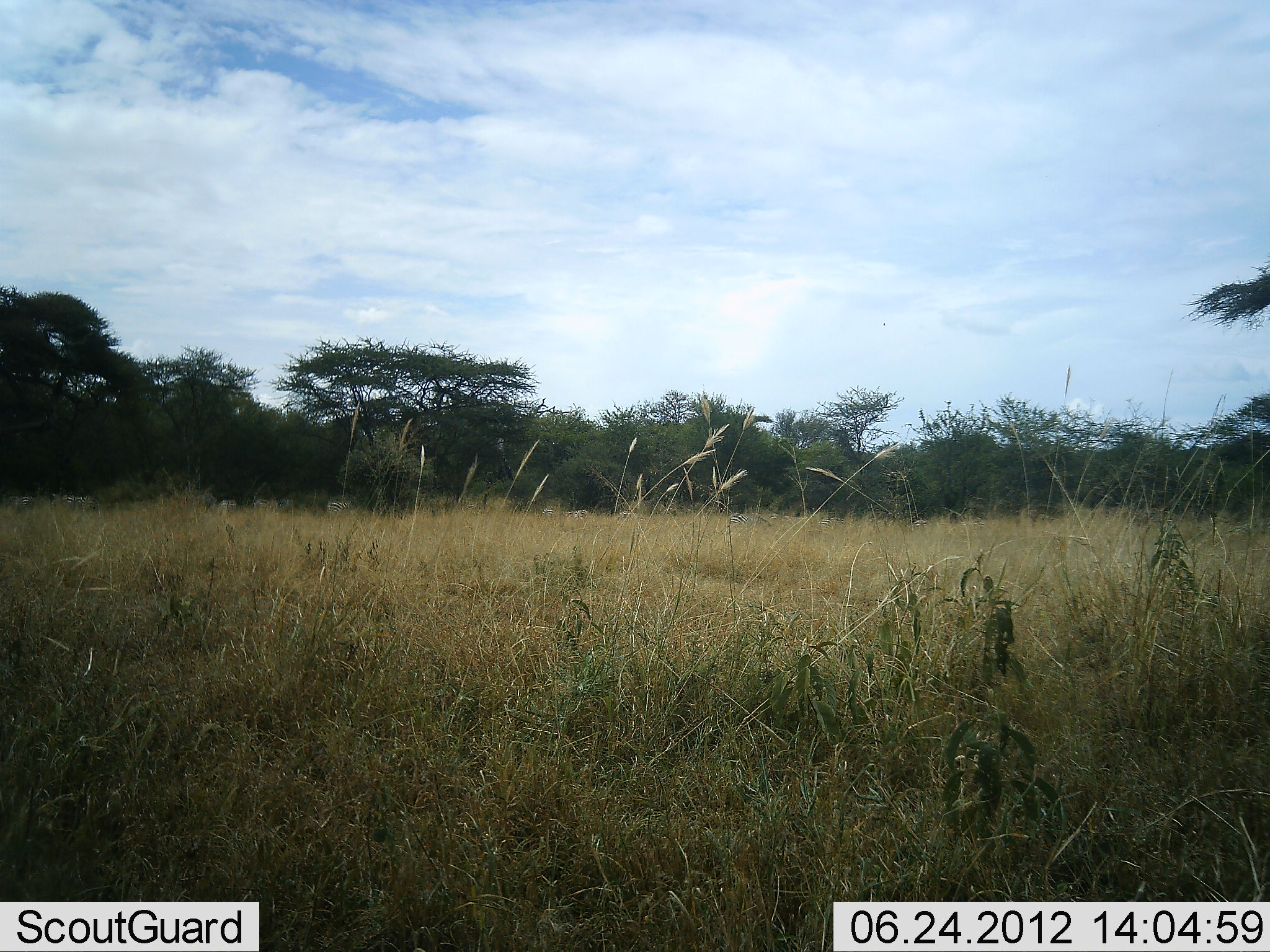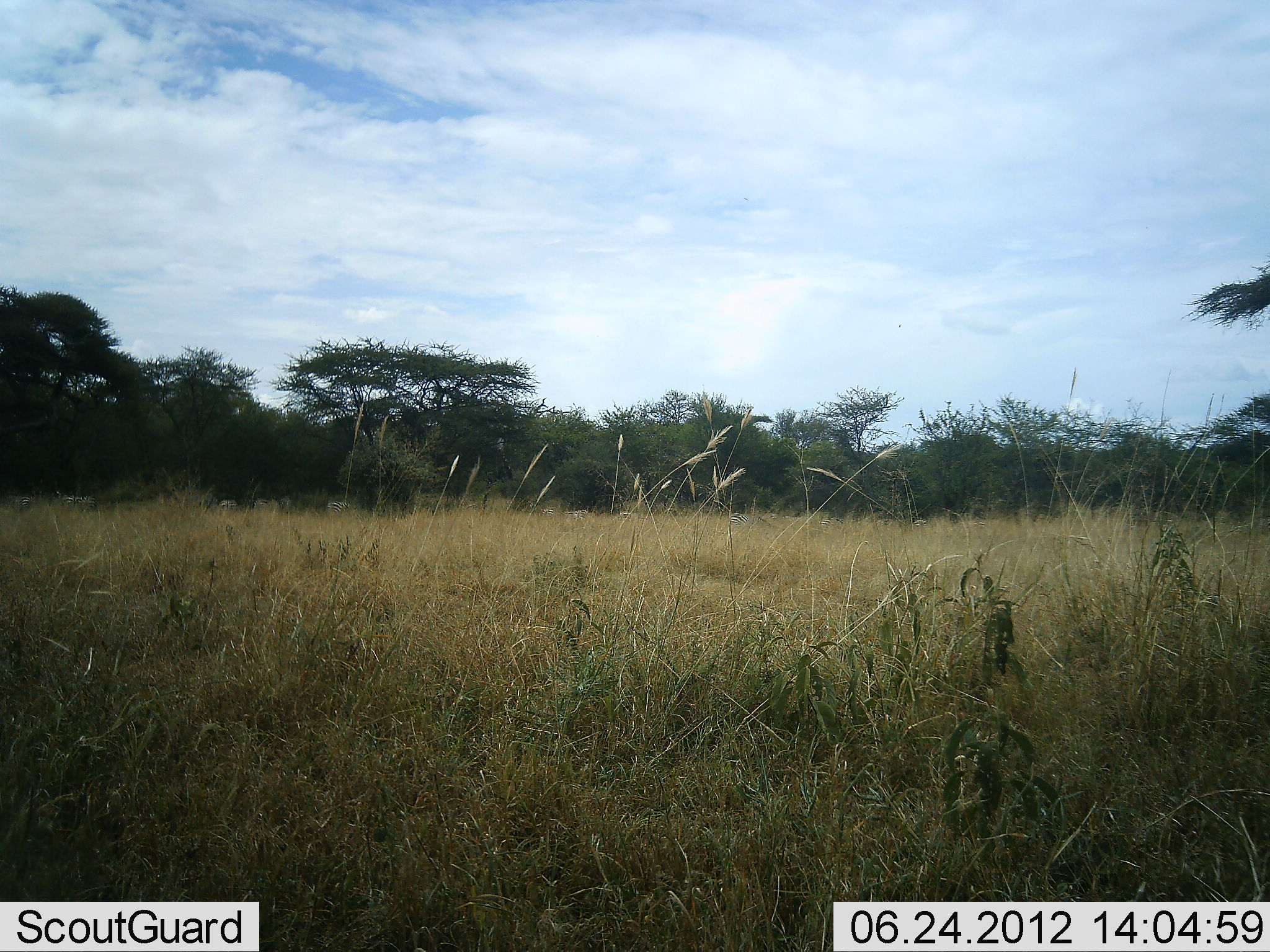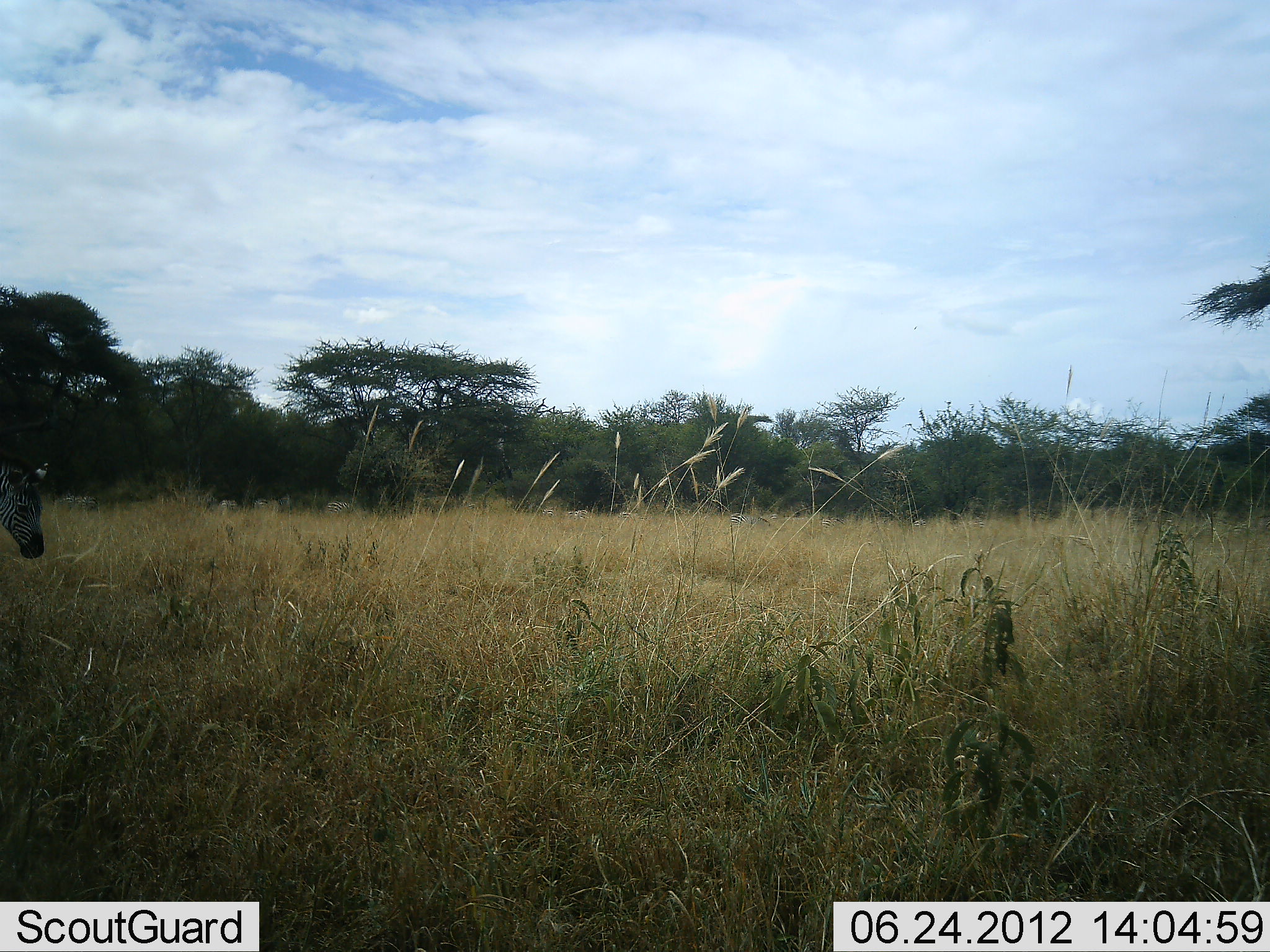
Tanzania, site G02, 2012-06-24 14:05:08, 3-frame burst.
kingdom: Animalia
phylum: Chordata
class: Mammalia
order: Perissodactyla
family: Equidae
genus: Equus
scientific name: Equus quagga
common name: plains zebra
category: zebra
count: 1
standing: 10%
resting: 0%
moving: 100%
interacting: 0%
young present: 0%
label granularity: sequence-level